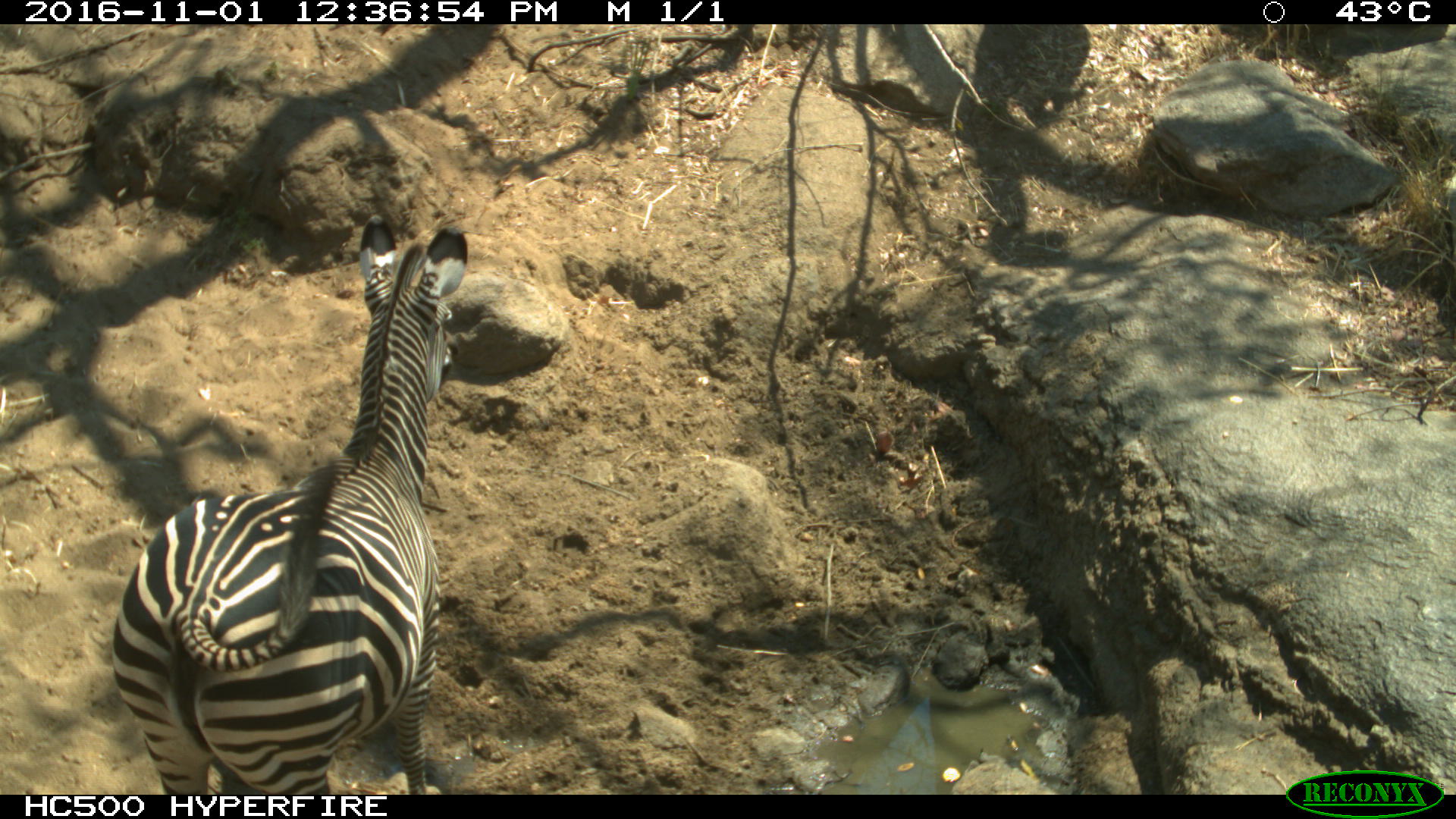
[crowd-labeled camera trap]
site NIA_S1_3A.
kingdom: Animalia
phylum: Chordata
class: Mammalia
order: Perissodactyla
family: Equidae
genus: Equus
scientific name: Equus quagga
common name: plains zebra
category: zebraplains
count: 1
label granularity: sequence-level